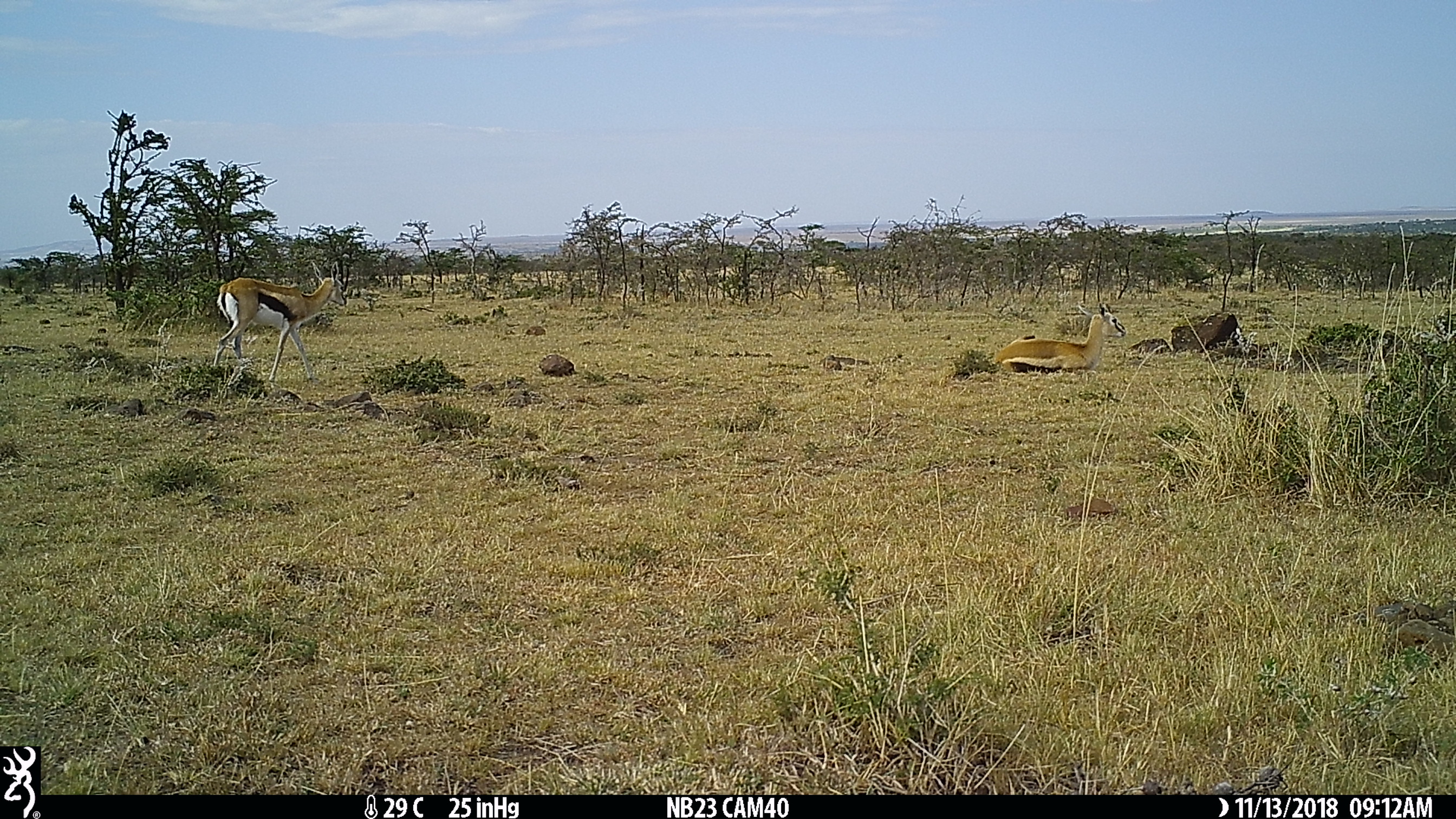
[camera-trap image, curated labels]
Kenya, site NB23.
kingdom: Animalia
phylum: Chordata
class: Mammalia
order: Artiodactyla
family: Bovidae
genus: Eudorcas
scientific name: Eudorcas thomsonii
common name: thomon's gazelle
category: gazelle thomsons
Gazelle thomsons (thomon's gazelle) (Eudorcas thomsonii).